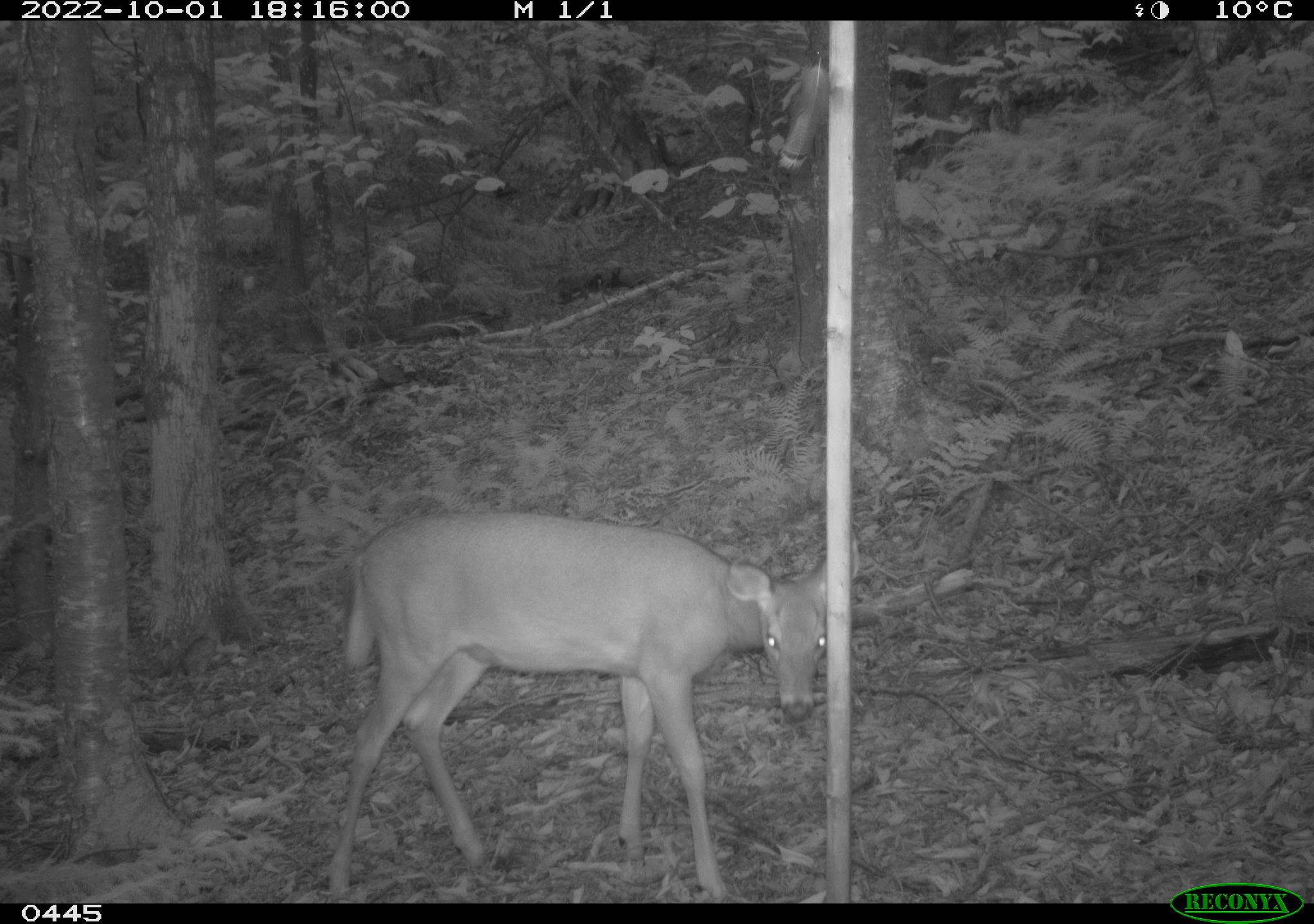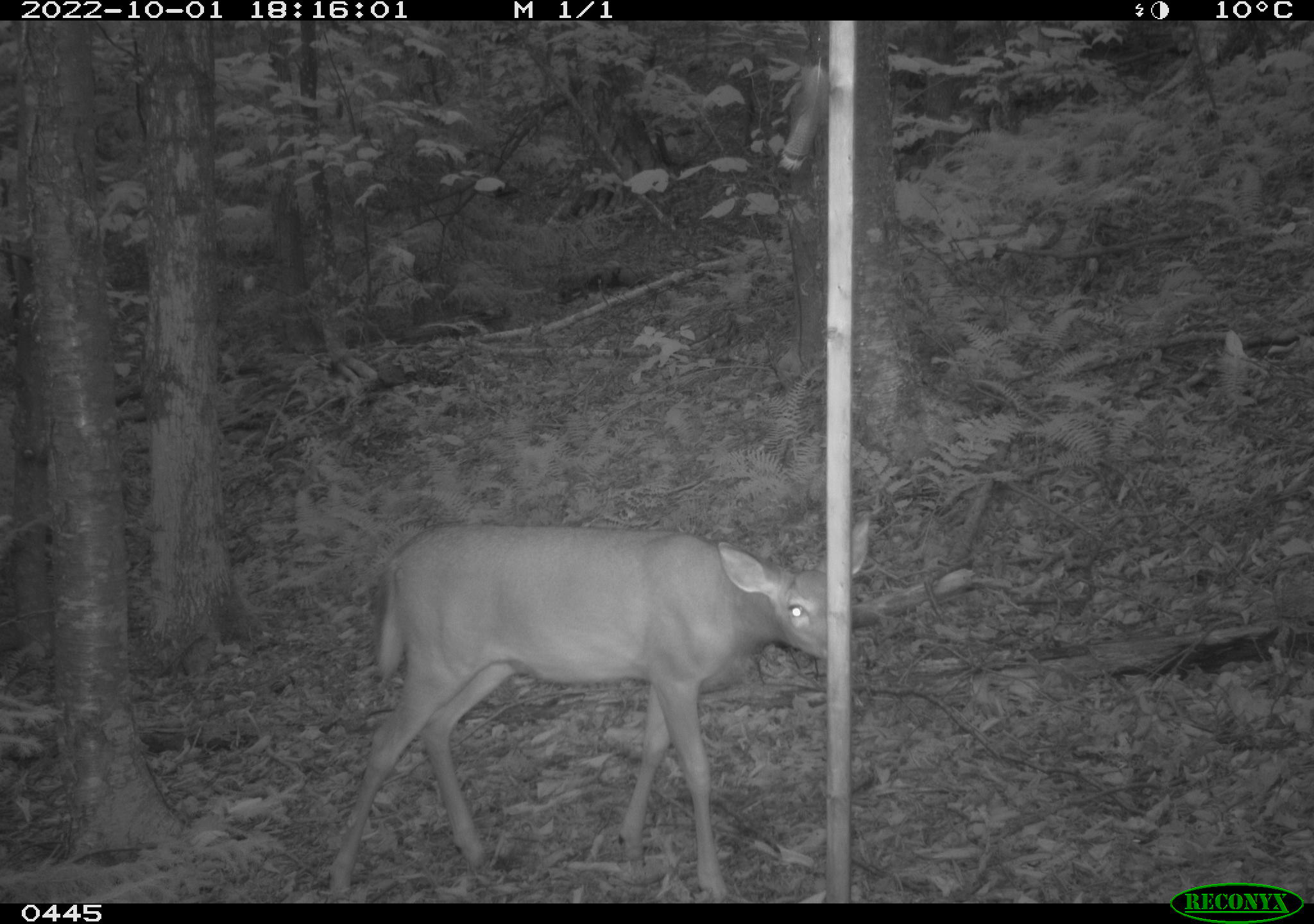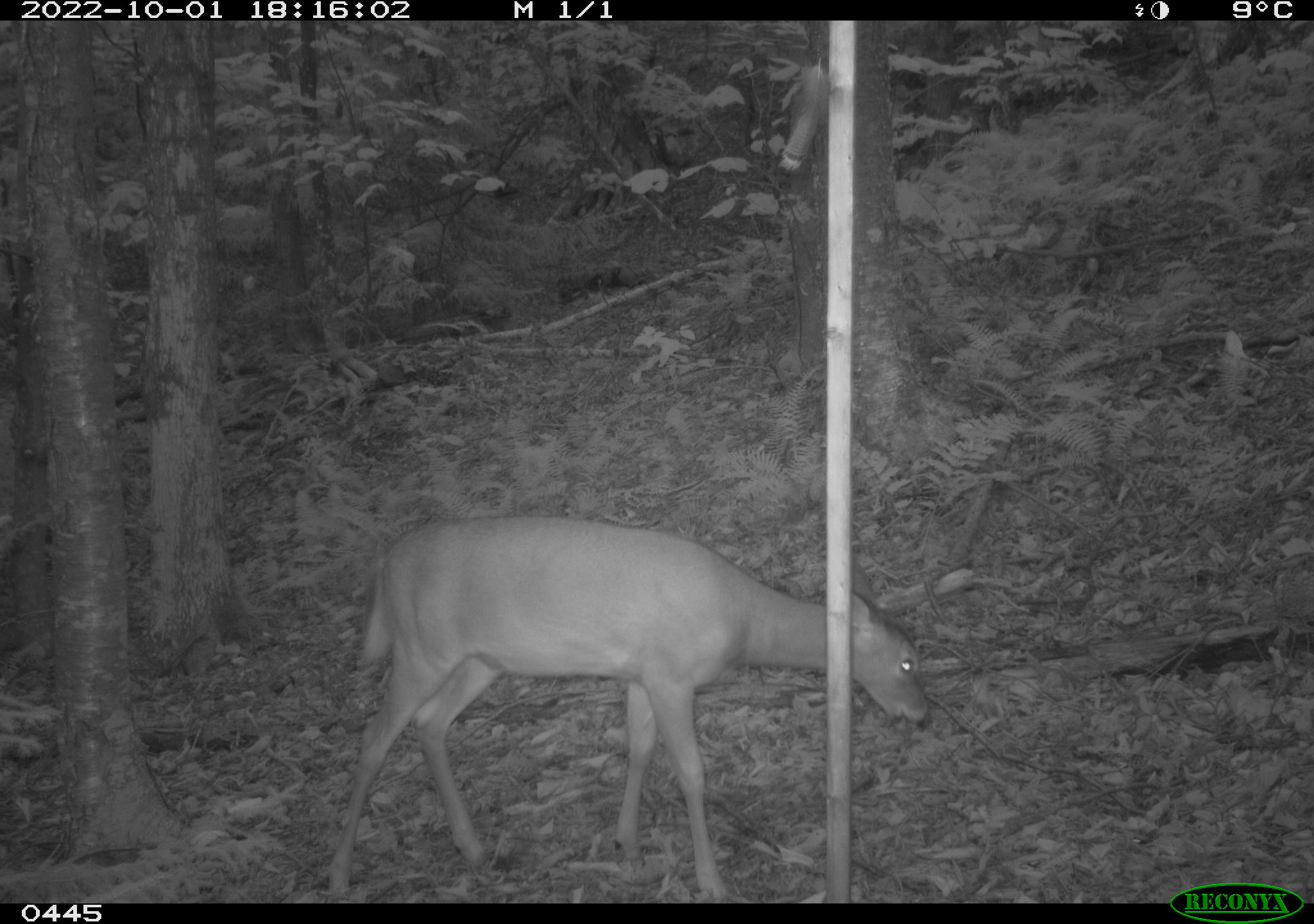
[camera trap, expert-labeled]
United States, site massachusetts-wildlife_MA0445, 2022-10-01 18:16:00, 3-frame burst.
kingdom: Animalia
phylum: Chordata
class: Mammalia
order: Artiodactyla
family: Cervidae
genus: Odocoileus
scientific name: Odocoileus virginianus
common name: white-tailed deer